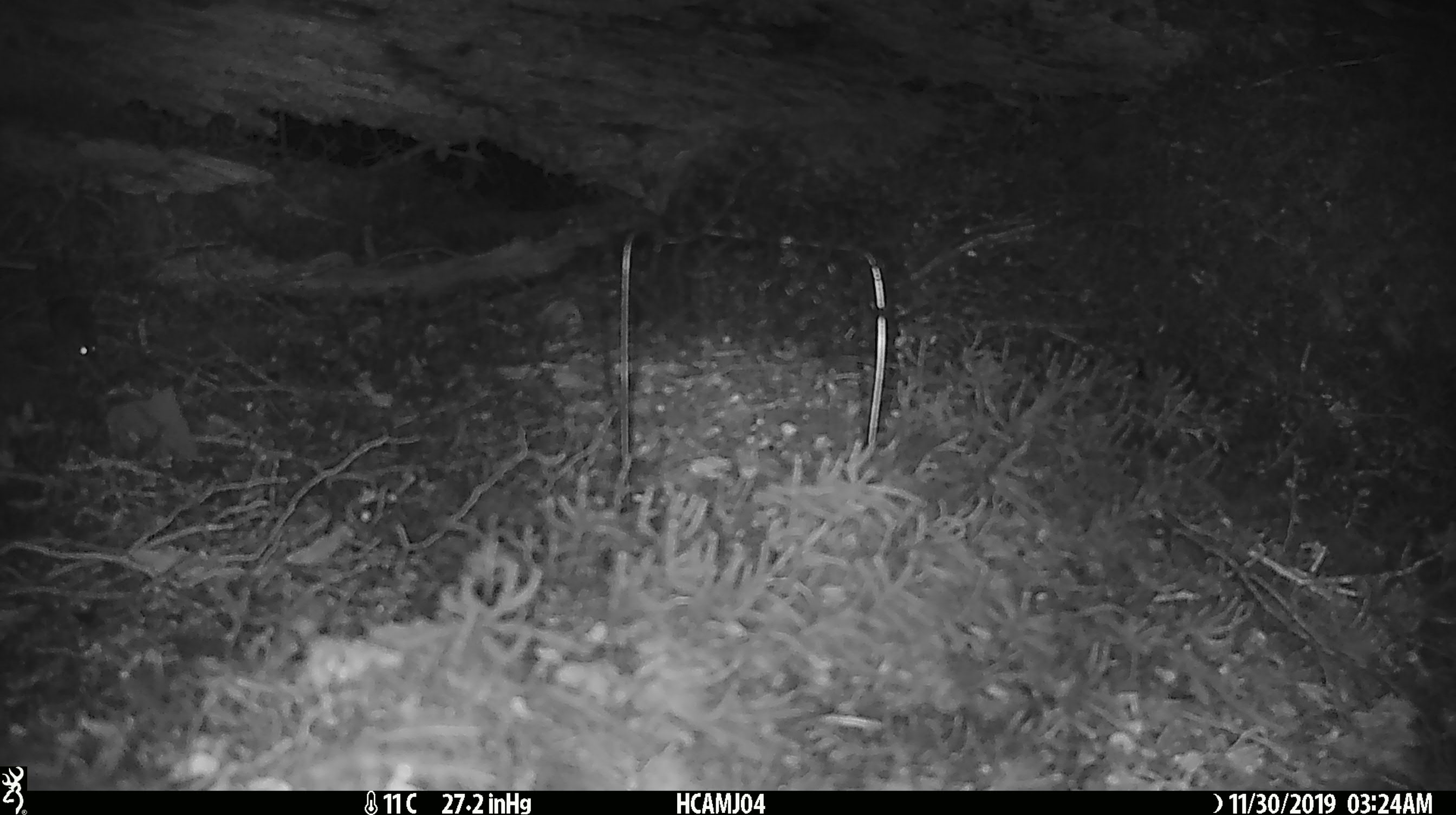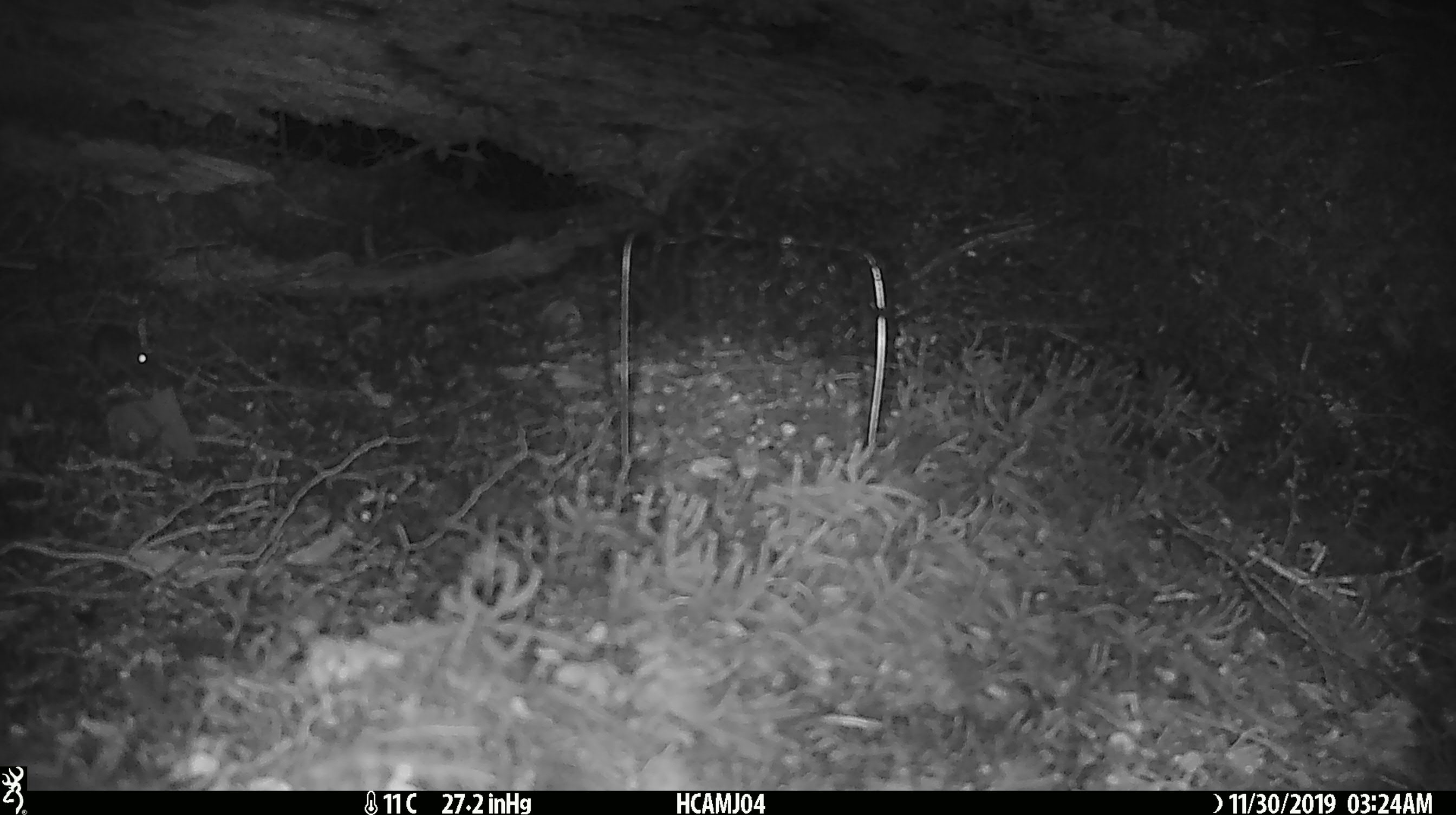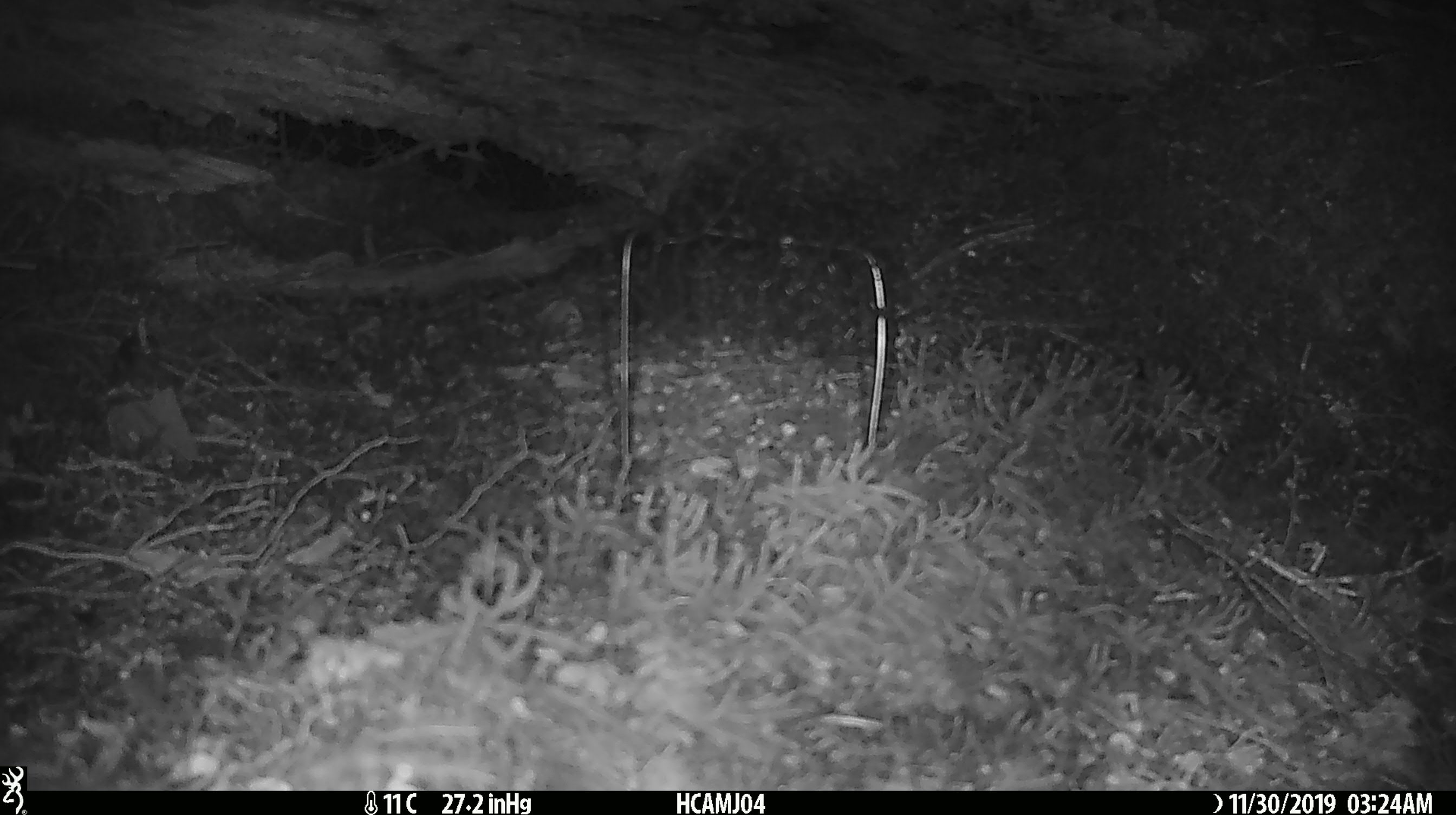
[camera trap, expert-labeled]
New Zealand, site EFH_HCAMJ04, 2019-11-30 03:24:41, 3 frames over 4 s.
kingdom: Animalia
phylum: Chordata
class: Mammalia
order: Rodentia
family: Muridae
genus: Mus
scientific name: Mus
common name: mouse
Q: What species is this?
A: Mouse (Mus).